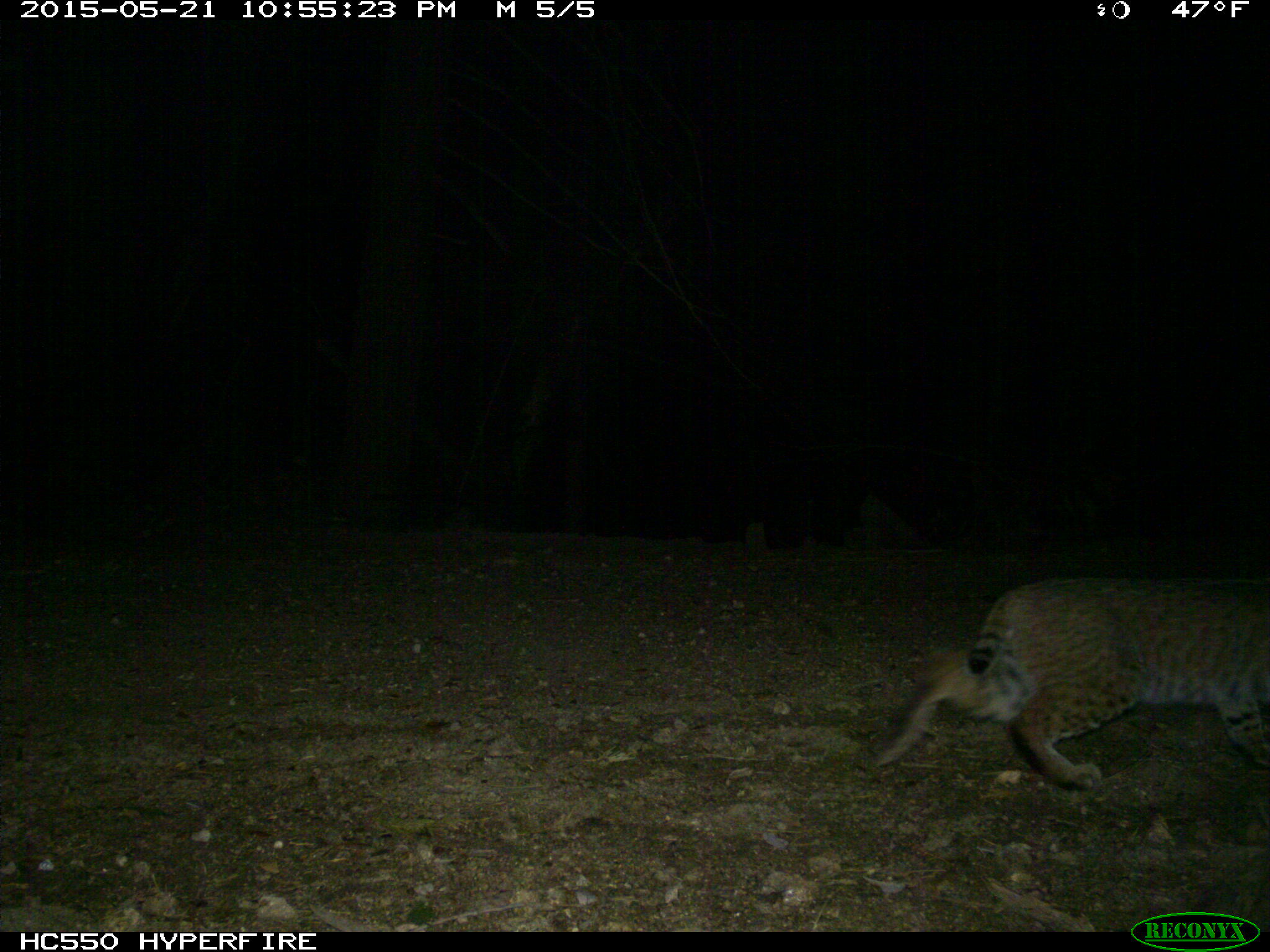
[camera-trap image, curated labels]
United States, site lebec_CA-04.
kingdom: Animalia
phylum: Chordata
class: Mammalia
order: Carnivora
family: Felidae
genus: Lynx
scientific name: Lynx rufus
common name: bobcat